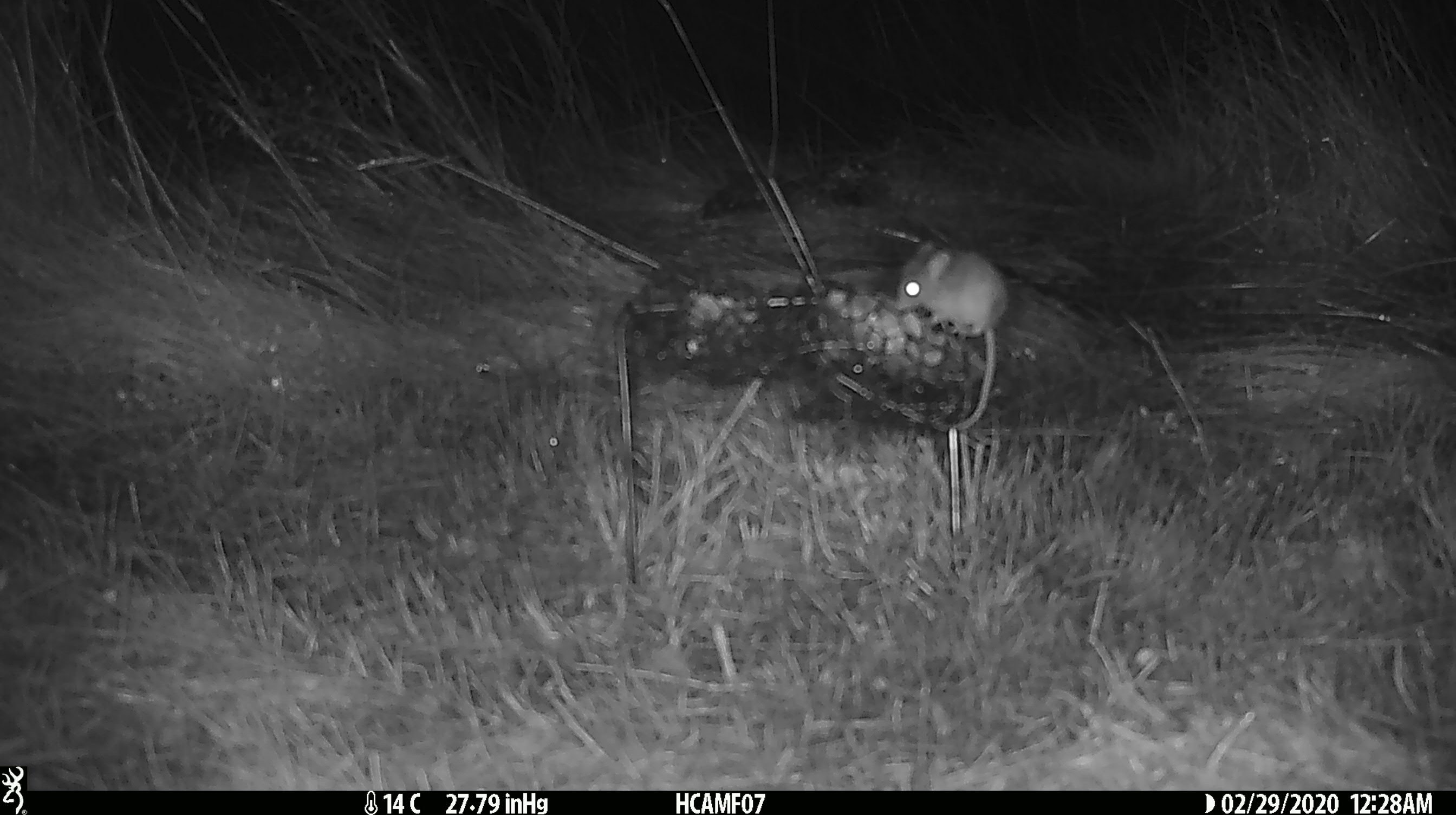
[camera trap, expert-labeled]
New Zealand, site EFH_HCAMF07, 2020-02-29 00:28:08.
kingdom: Animalia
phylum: Chordata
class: Mammalia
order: Rodentia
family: Muridae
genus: Mus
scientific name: Mus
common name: mouse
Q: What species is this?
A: Mouse (Mus).